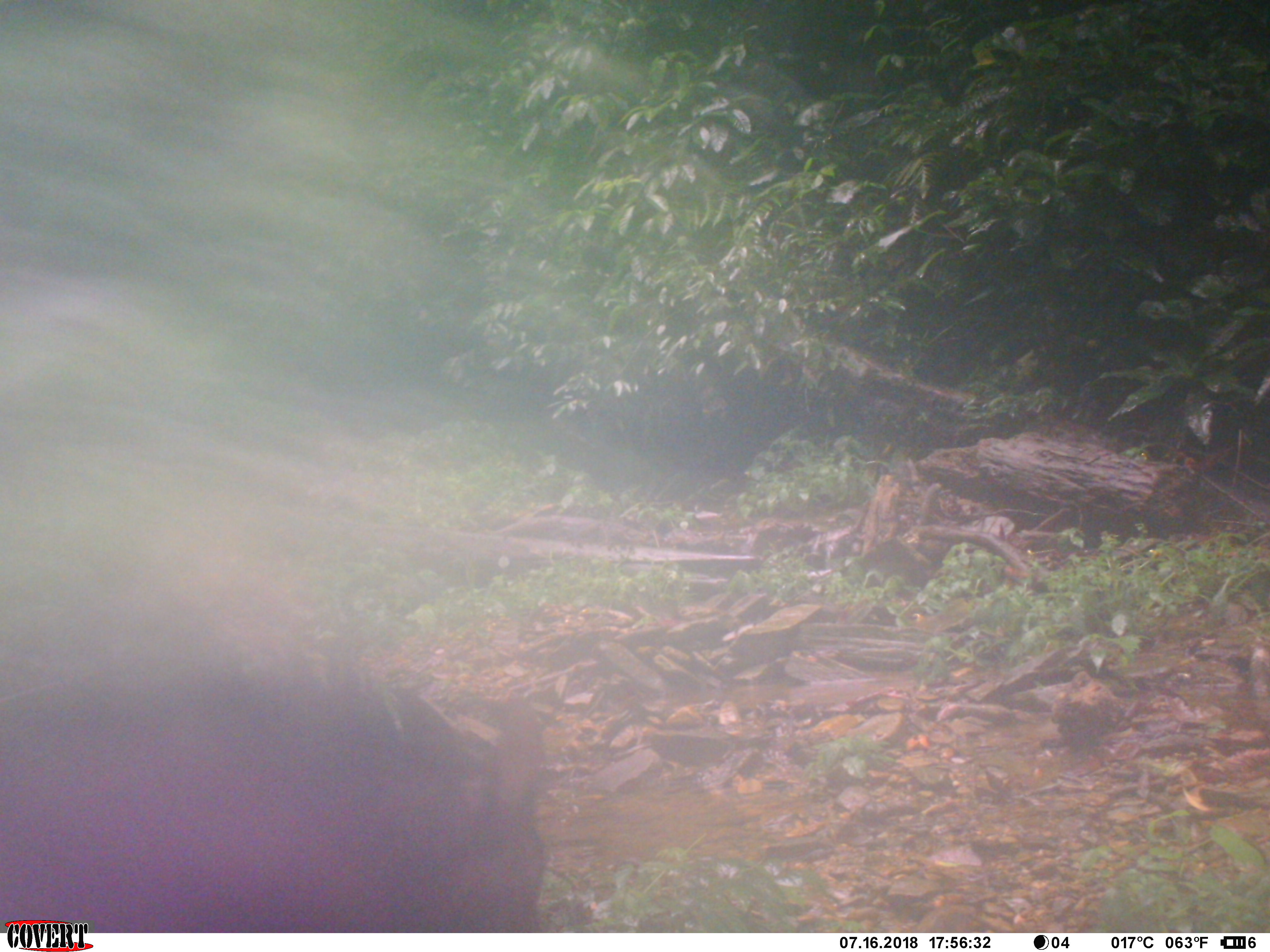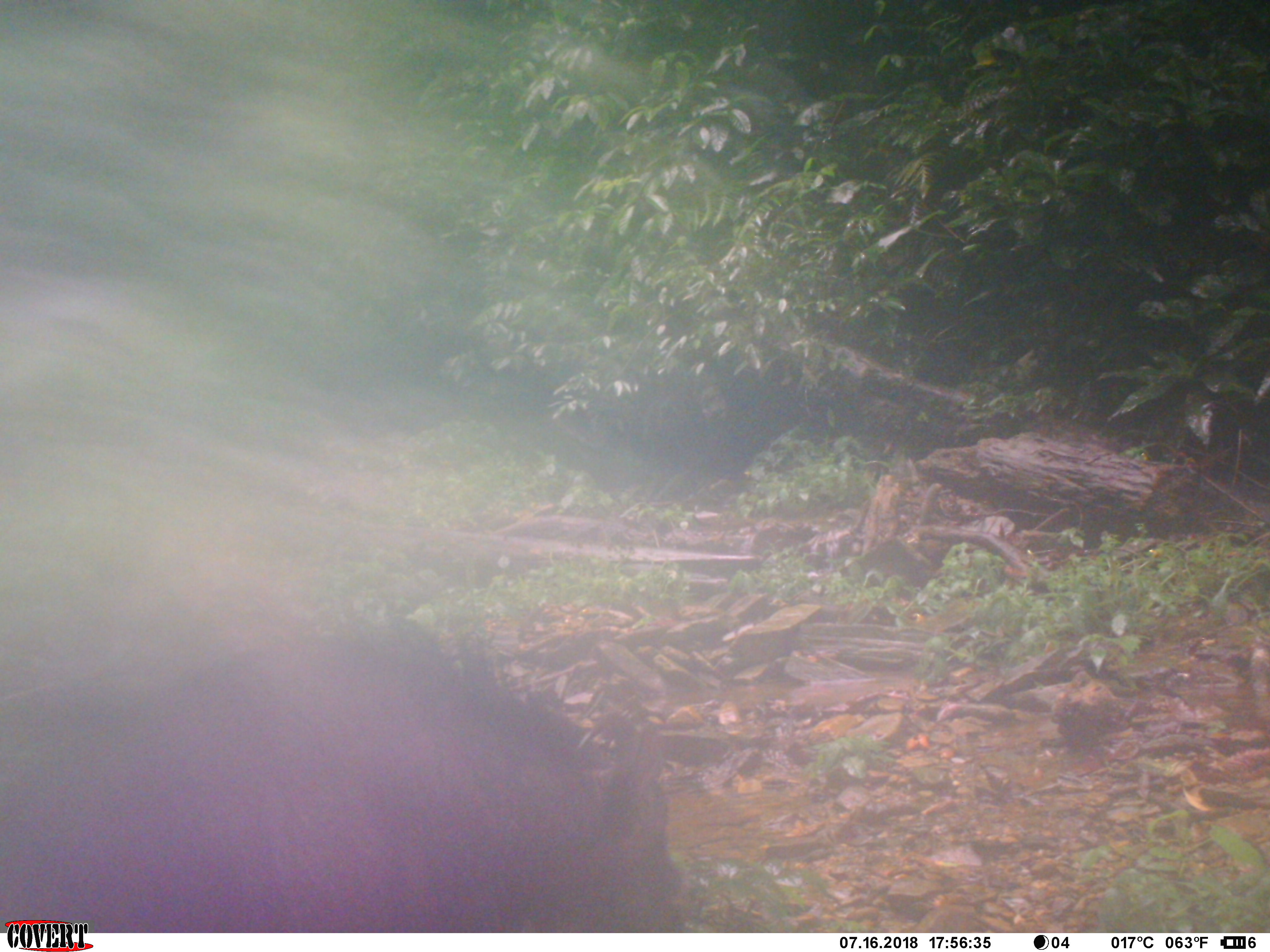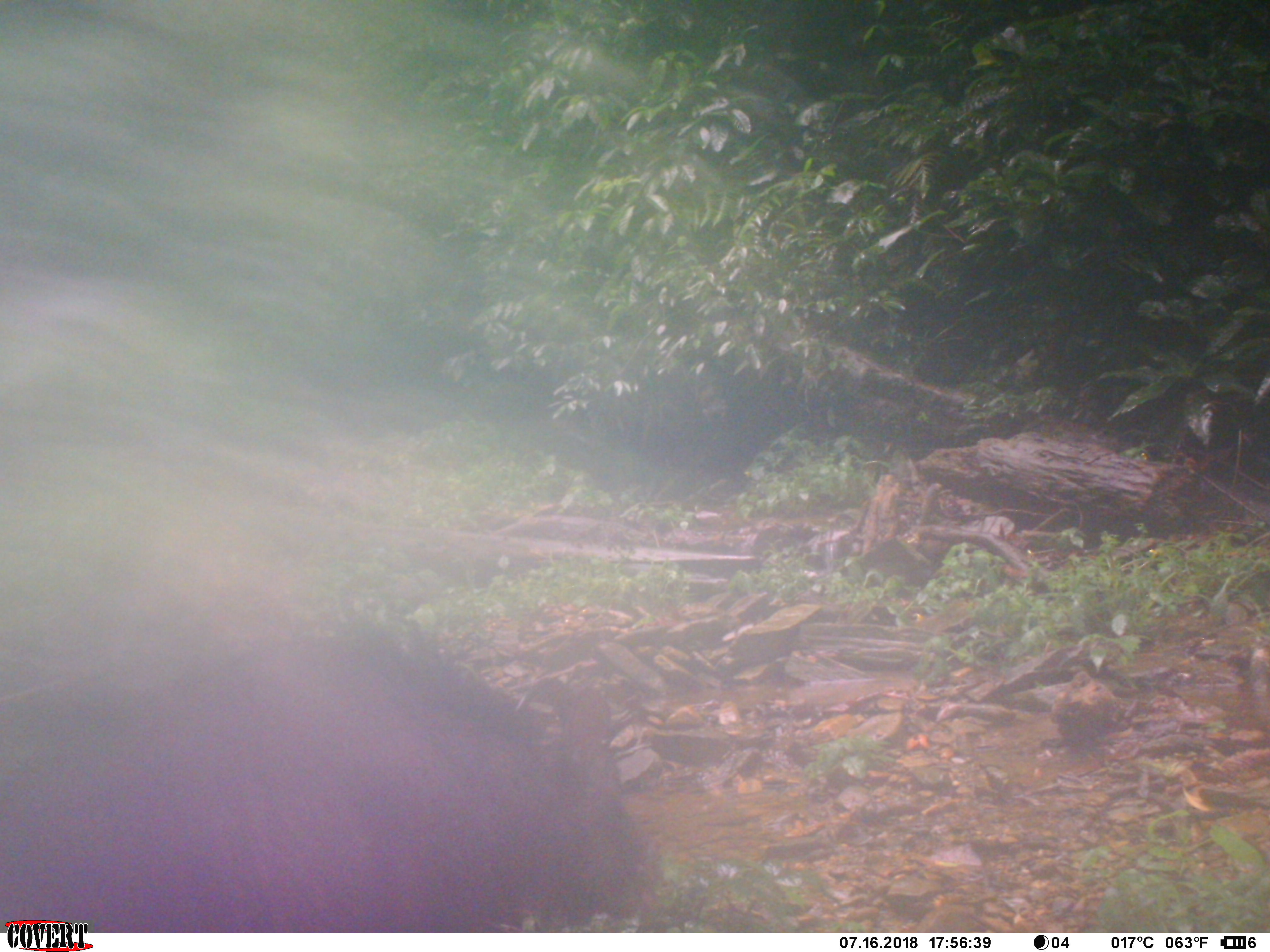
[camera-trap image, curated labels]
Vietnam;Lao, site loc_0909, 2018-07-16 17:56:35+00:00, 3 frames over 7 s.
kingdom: Animalia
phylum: Chordata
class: Mammalia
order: Artiodactyla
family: Bovidae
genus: Capricornis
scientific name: Capricornis sumatraensis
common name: chinese serow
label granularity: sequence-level